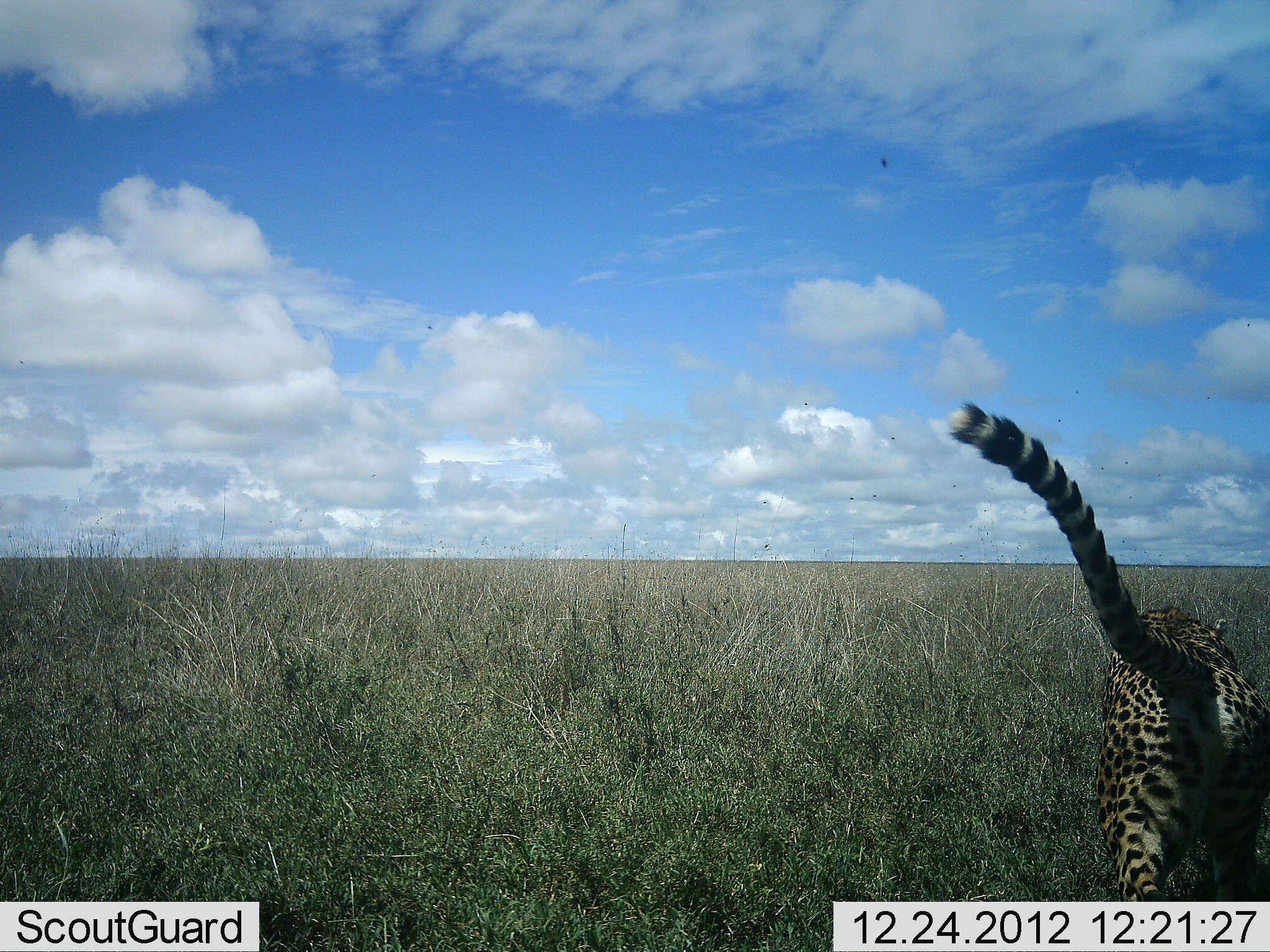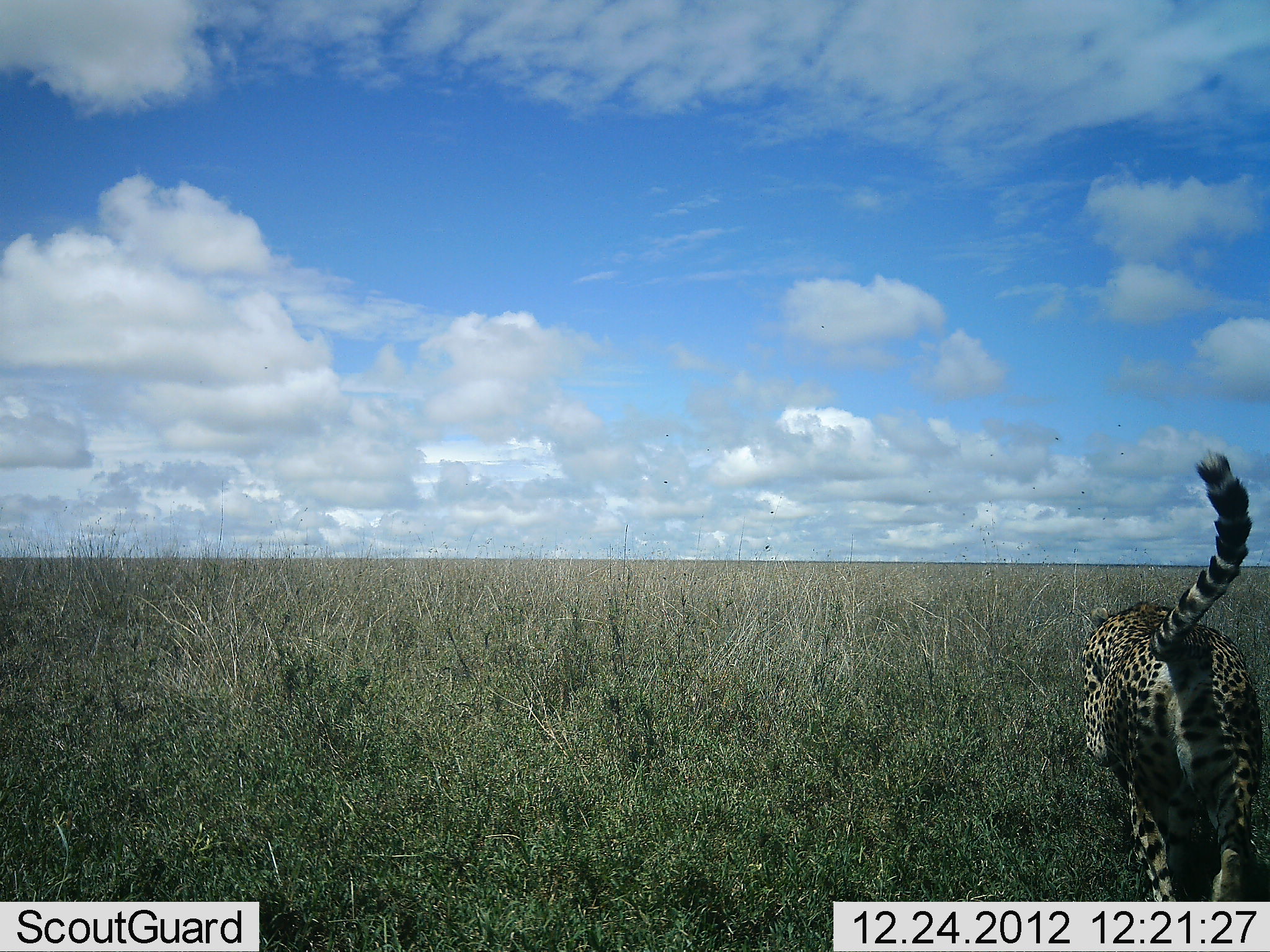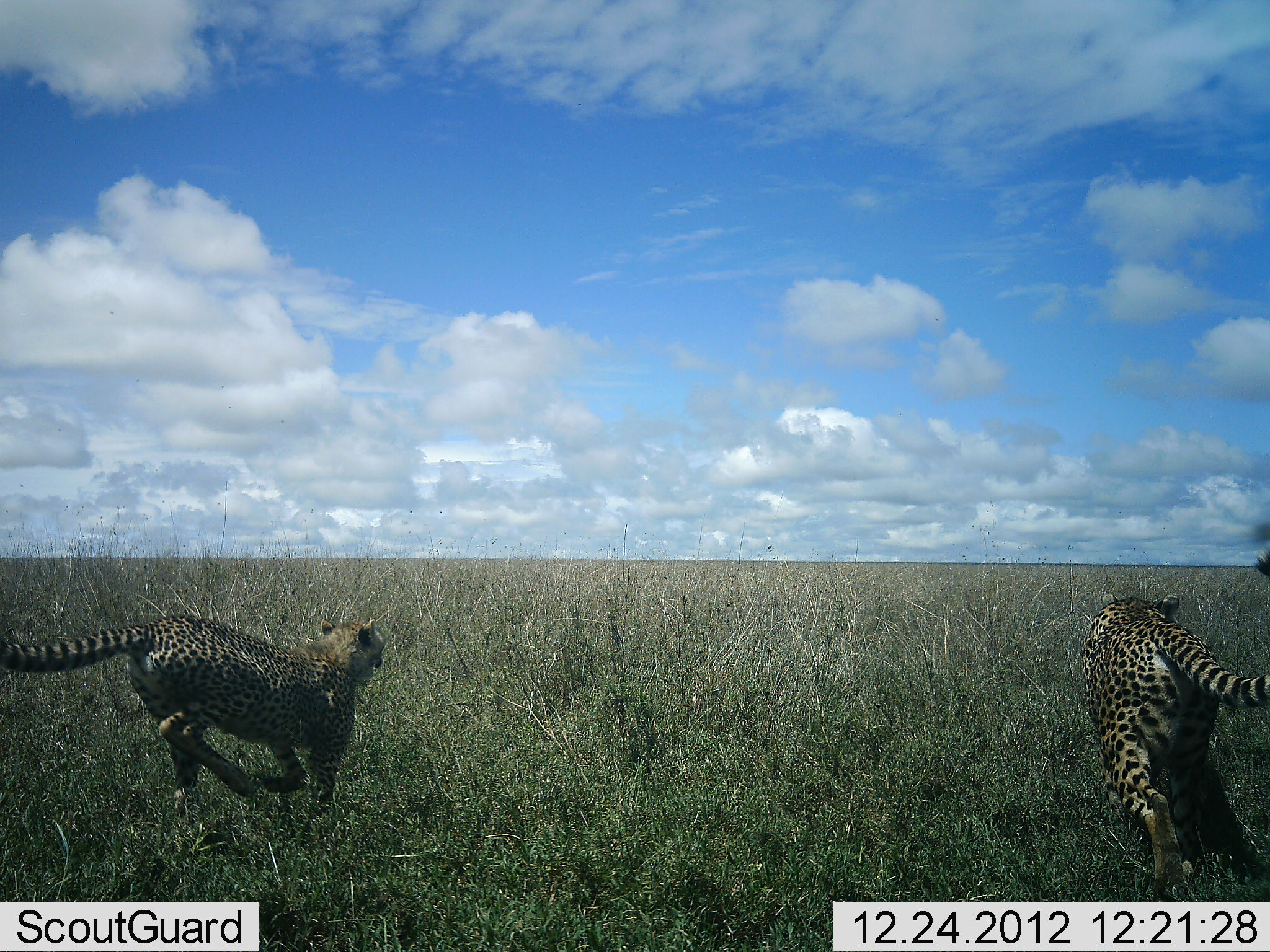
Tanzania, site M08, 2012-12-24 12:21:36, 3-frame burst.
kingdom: Animalia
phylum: Chordata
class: Mammalia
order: Carnivora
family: Felidae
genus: Acinonyx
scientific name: Acinonyx jubatus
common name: cheetah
Cheetah (Acinonyx jubatus), count 2. Behavior (volunteer vote fractions): standing 0%, resting 0%, moving 100%, interacting 0%. Young present (vote fraction): 0%. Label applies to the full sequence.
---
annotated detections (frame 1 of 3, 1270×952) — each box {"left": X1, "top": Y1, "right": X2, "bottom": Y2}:
animal: {"left": 945, "top": 399, "right": 1270, "bottom": 903}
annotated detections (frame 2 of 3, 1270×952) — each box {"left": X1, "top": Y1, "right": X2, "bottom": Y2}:
animal: {"left": 1081, "top": 448, "right": 1266, "bottom": 902}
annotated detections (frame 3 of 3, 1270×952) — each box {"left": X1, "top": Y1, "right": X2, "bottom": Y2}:
animal: {"left": 0, "top": 610, "right": 388, "bottom": 818}; {"left": 1084, "top": 589, "right": 1270, "bottom": 902}